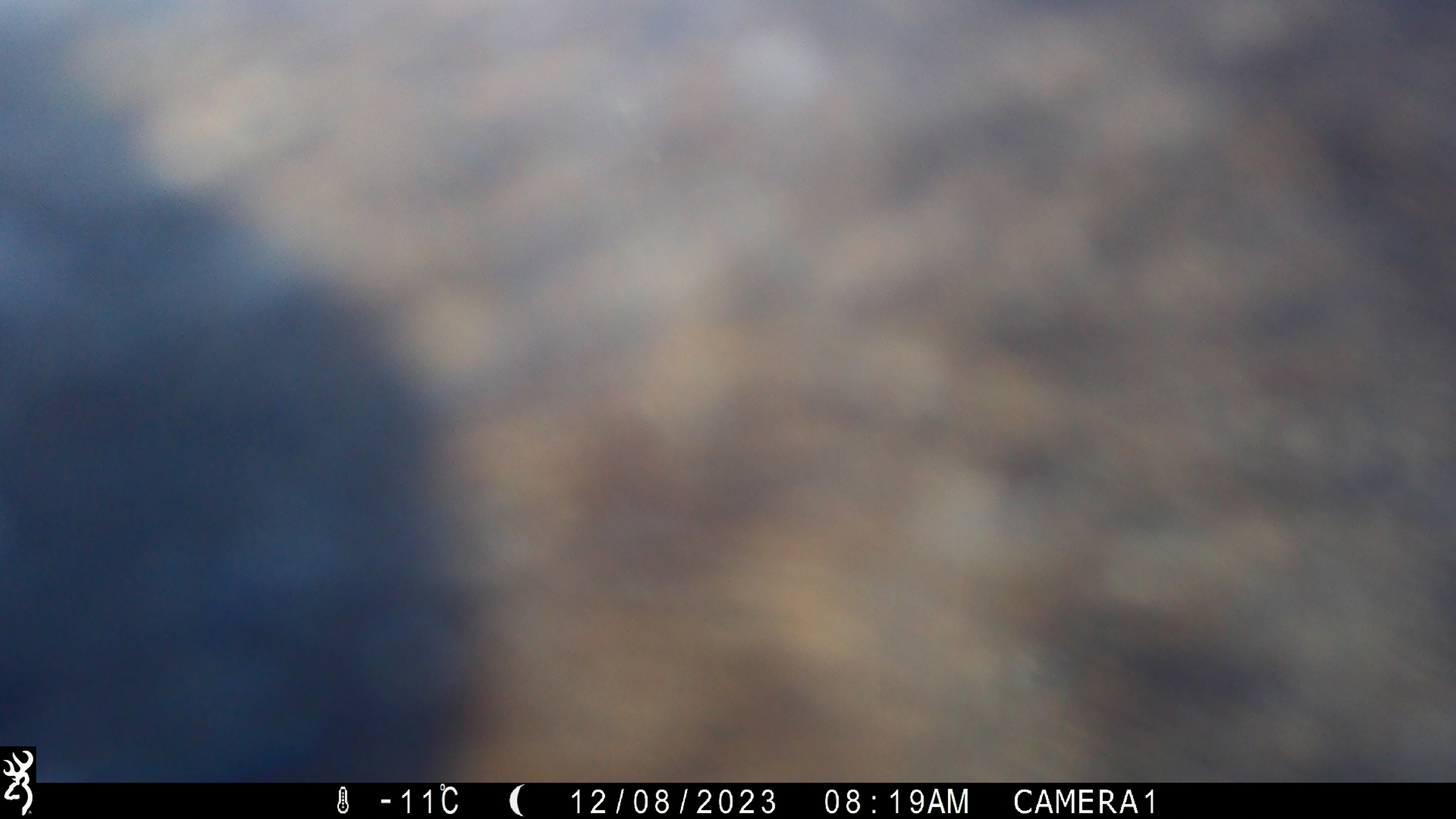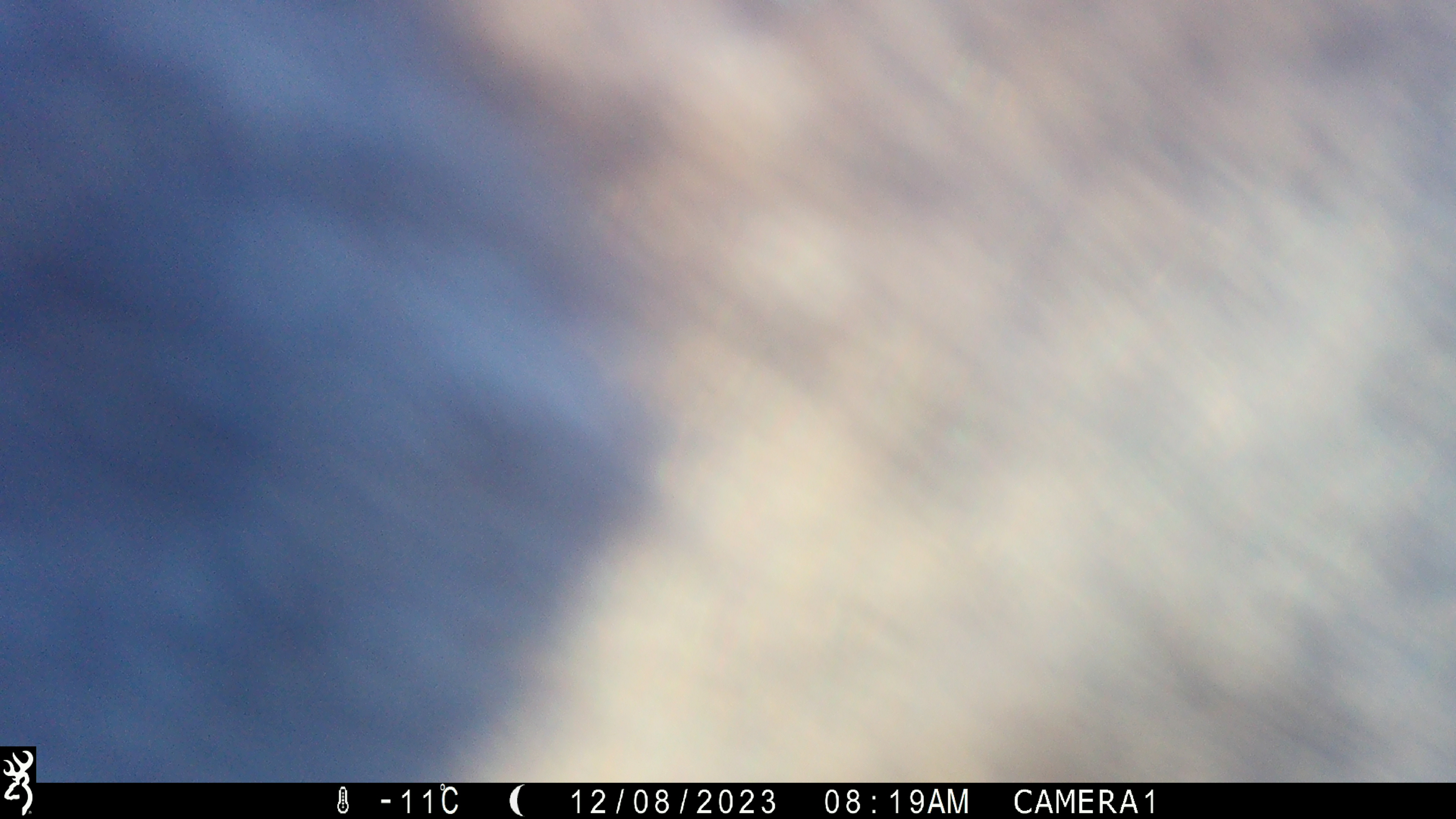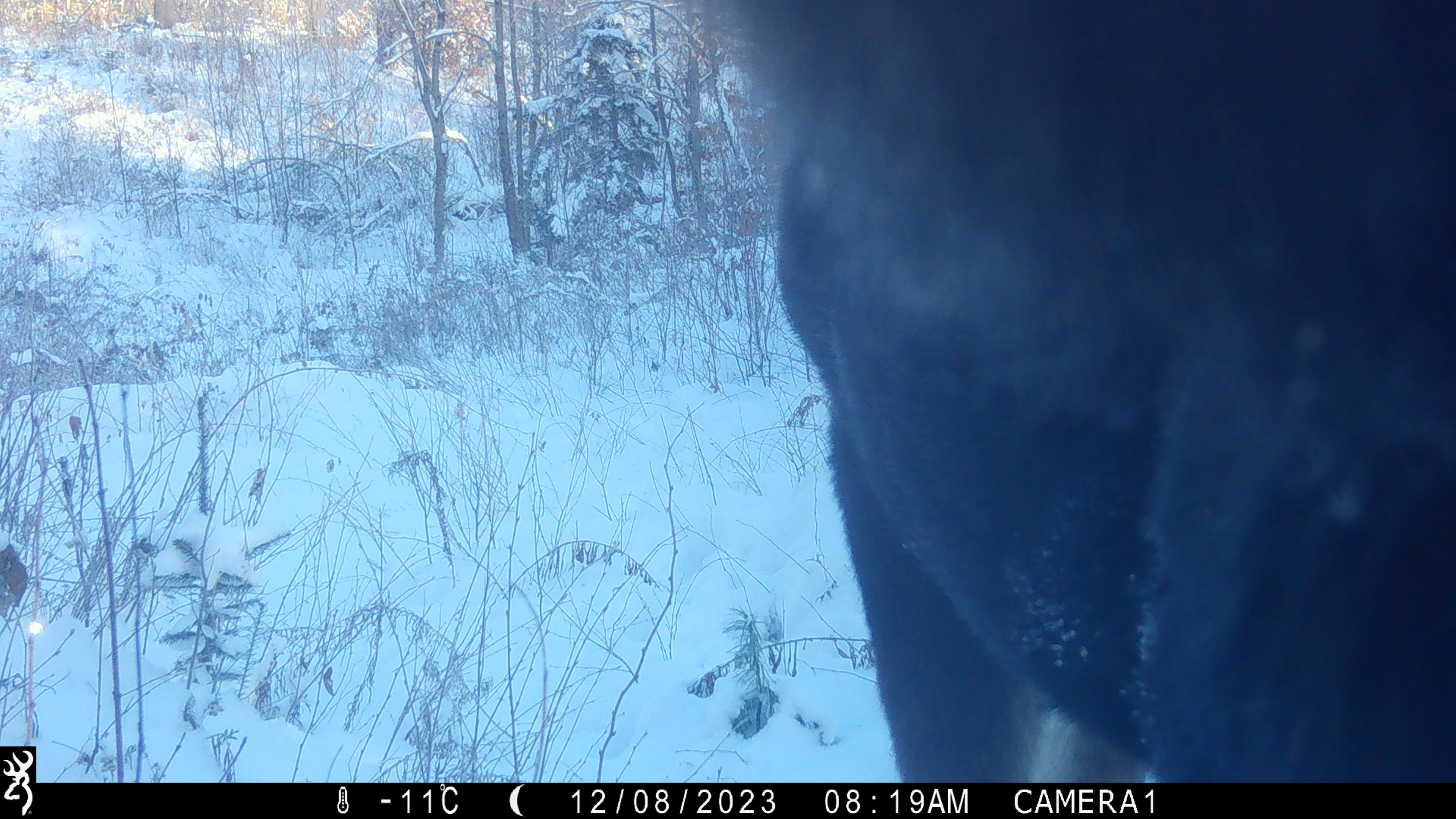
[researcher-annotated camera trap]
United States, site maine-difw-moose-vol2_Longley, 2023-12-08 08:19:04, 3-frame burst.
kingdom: Animalia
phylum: Chordata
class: Mammalia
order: Artiodactyla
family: Cervidae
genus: Alces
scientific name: Alces alces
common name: moose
Moose (Alces alces).